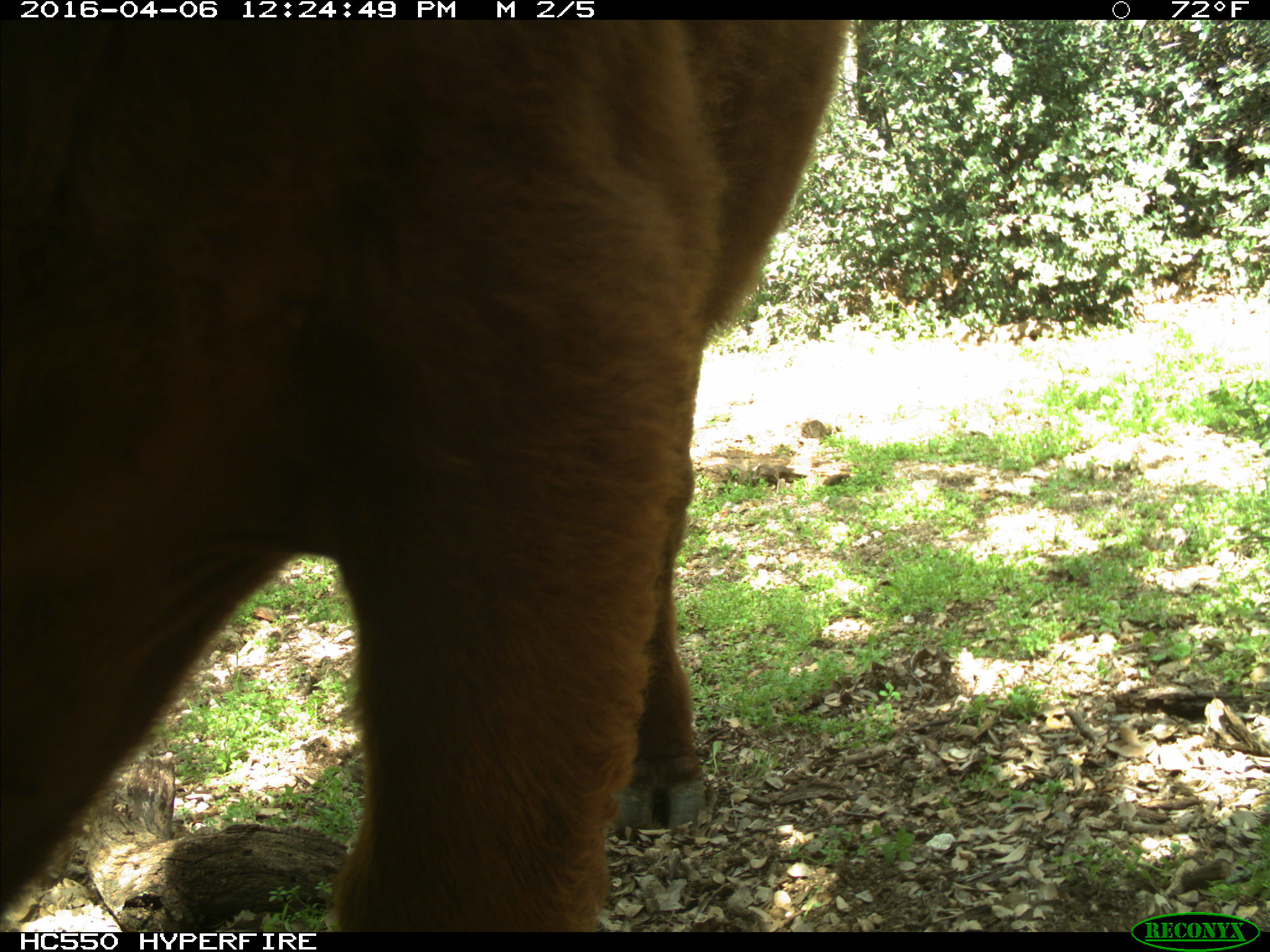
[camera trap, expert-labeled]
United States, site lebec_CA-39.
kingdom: Animalia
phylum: Chordata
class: Mammalia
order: Artiodactyla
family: Bovidae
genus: Bos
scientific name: Bos taurus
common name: domestic cow